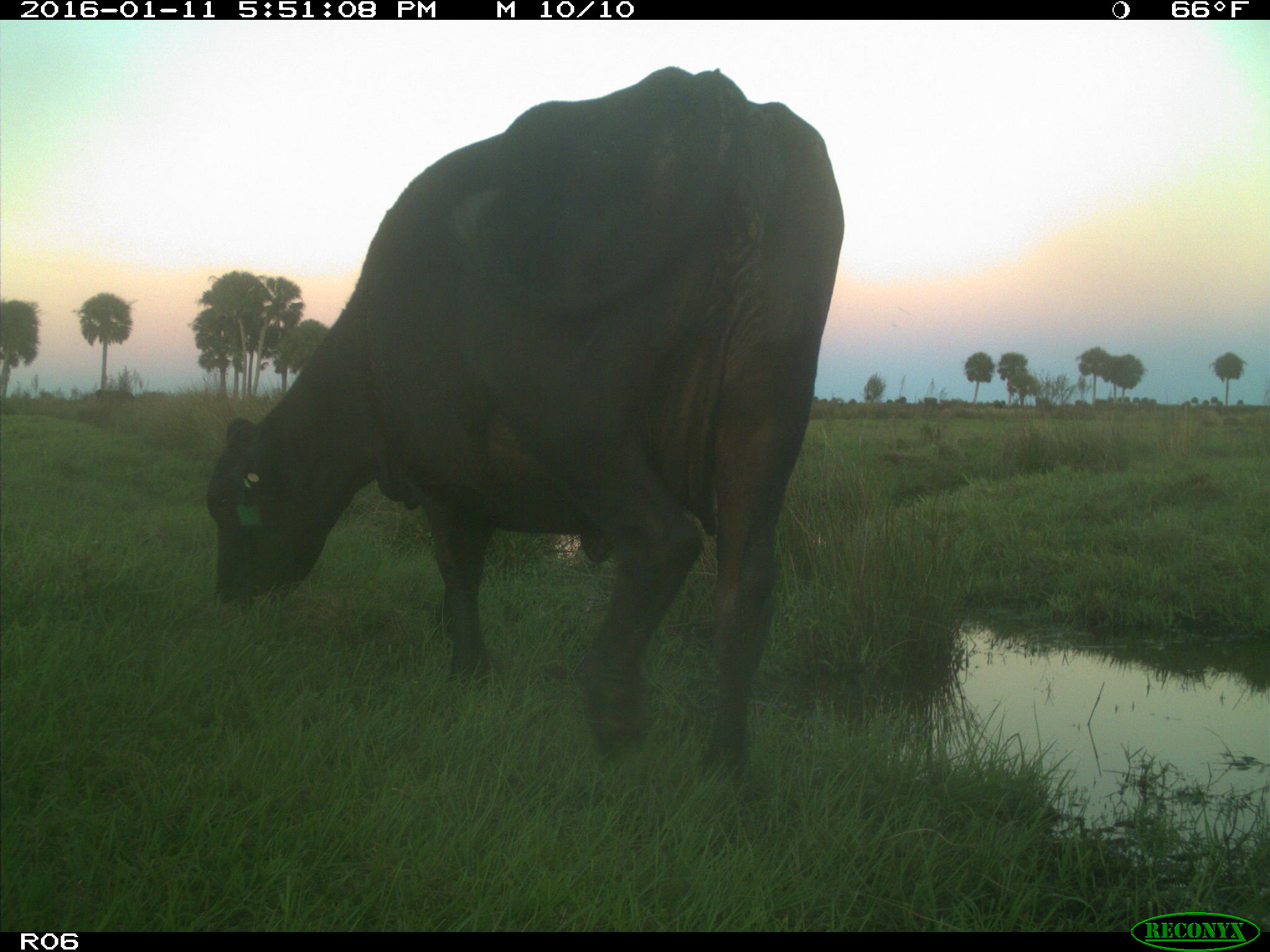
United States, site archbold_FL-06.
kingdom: Animalia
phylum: Chordata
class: Mammalia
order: Artiodactyla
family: Bovidae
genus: Bos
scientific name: Bos taurus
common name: domestic cow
Bos taurus (domestic cow).